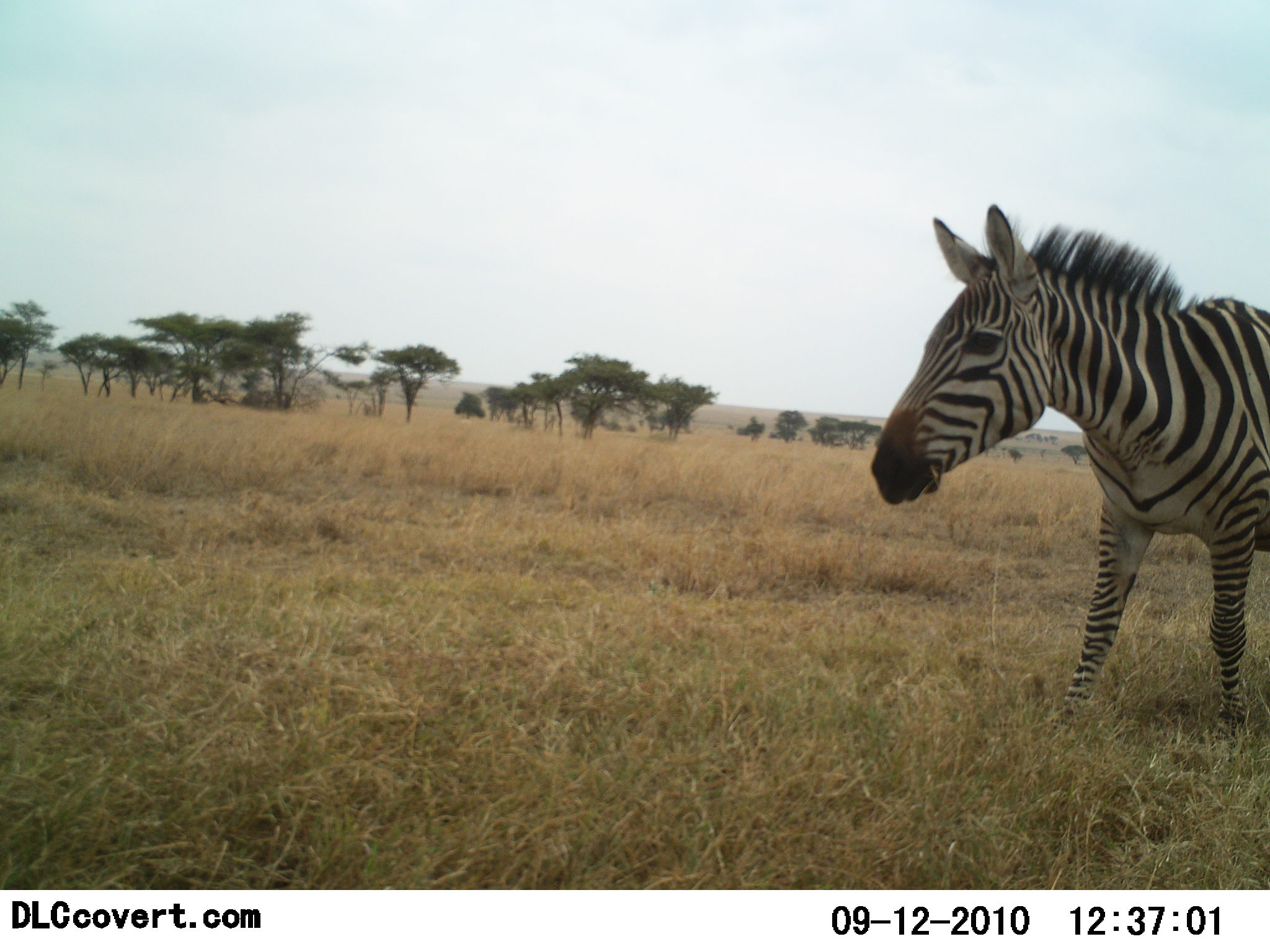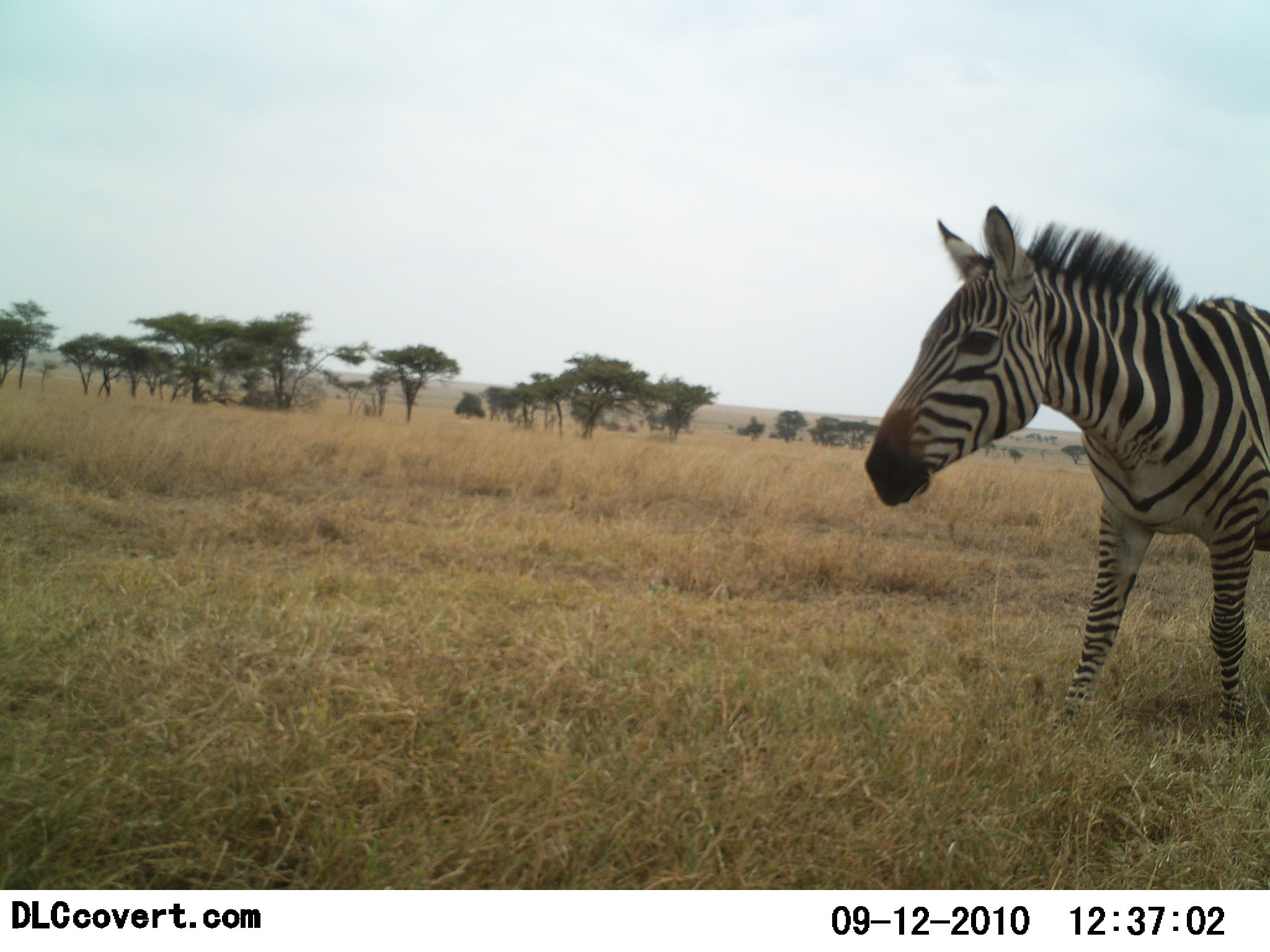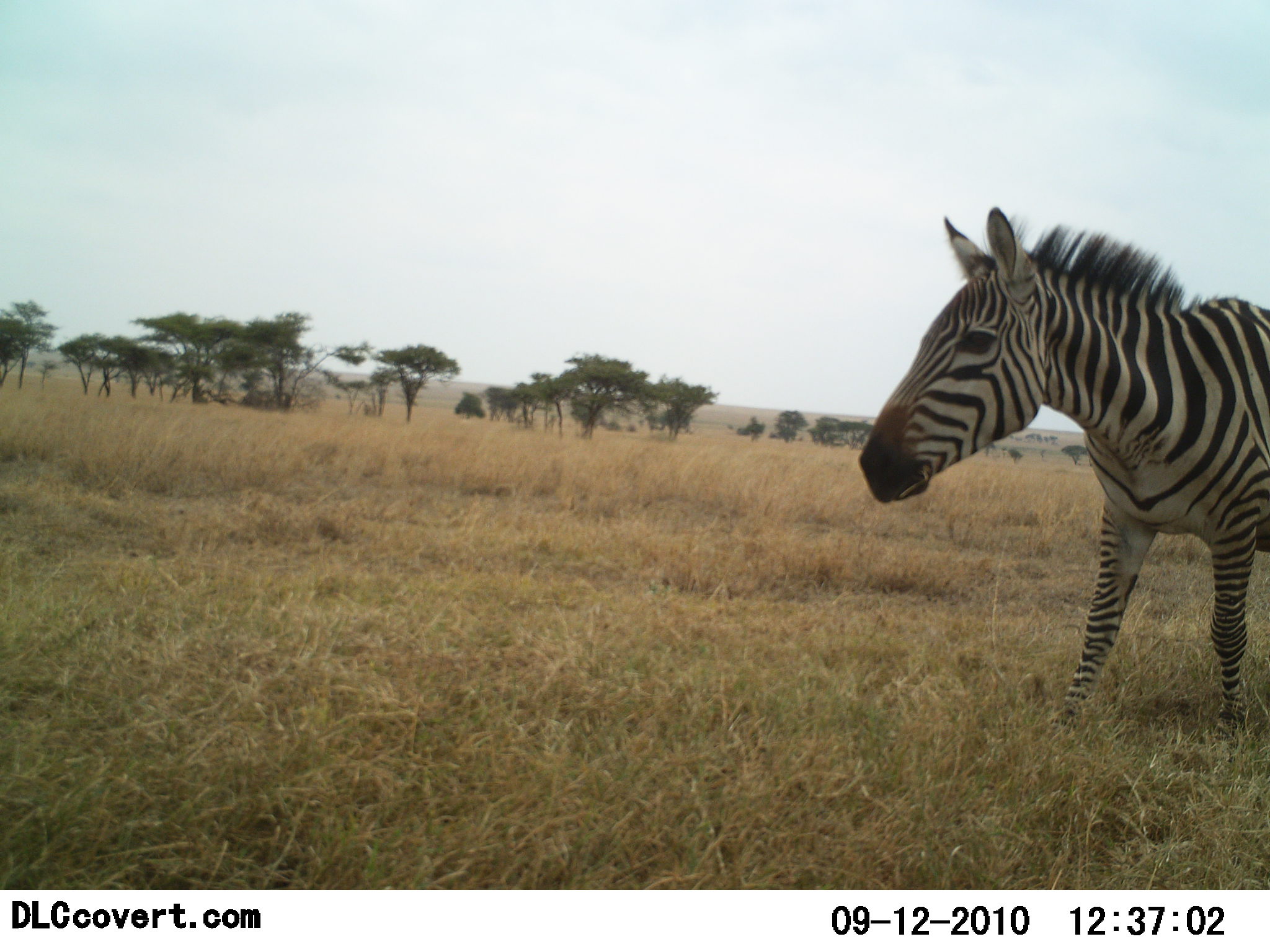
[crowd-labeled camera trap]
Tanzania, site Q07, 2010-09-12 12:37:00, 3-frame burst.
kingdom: Animalia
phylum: Chordata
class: Mammalia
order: Perissodactyla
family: Equidae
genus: Equus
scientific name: Equus quagga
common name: plains zebra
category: zebra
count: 1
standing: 69%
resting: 0%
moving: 6%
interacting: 0%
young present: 0%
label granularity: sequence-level